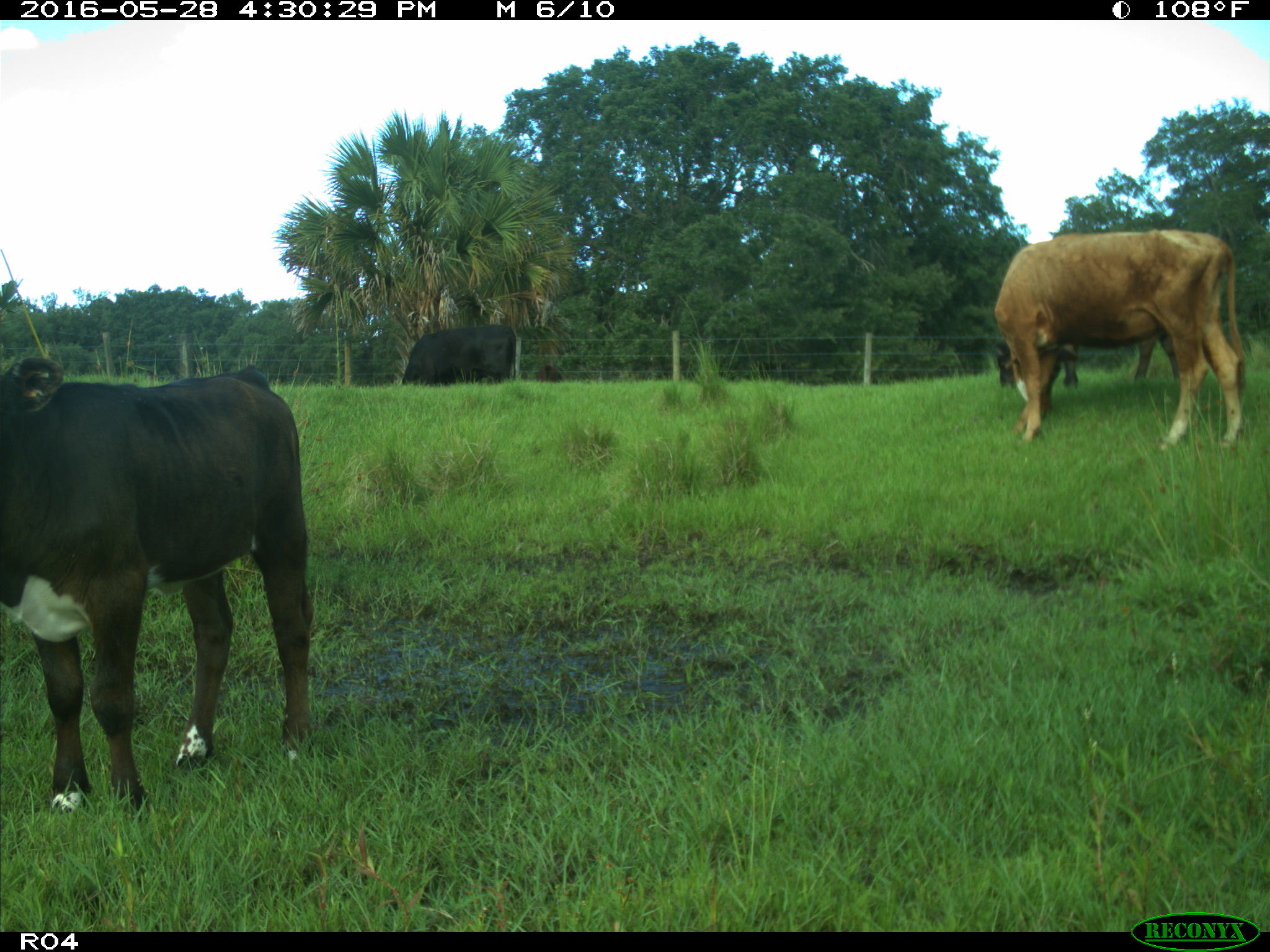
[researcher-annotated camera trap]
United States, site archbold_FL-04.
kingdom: Animalia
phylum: Chordata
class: Mammalia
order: Artiodactyla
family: Bovidae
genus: Bos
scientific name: Bos taurus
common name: domestic cow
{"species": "Bos taurus (domestic cow)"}